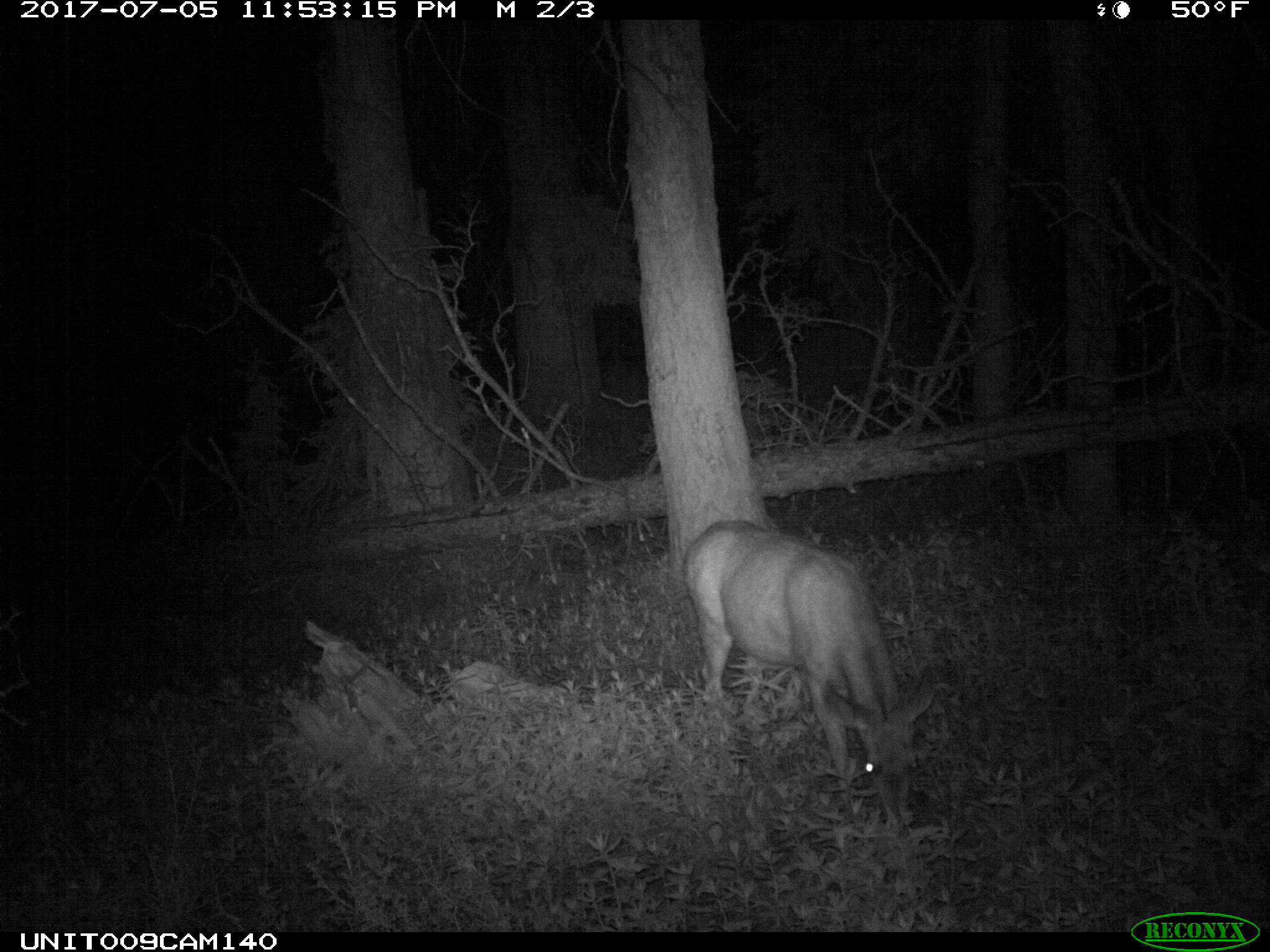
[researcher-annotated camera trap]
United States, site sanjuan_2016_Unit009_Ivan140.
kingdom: Animalia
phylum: Chordata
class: Mammalia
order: Artiodactyla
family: Cervidae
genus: Odocoileus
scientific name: Odocoileus hemionus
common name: mule deer